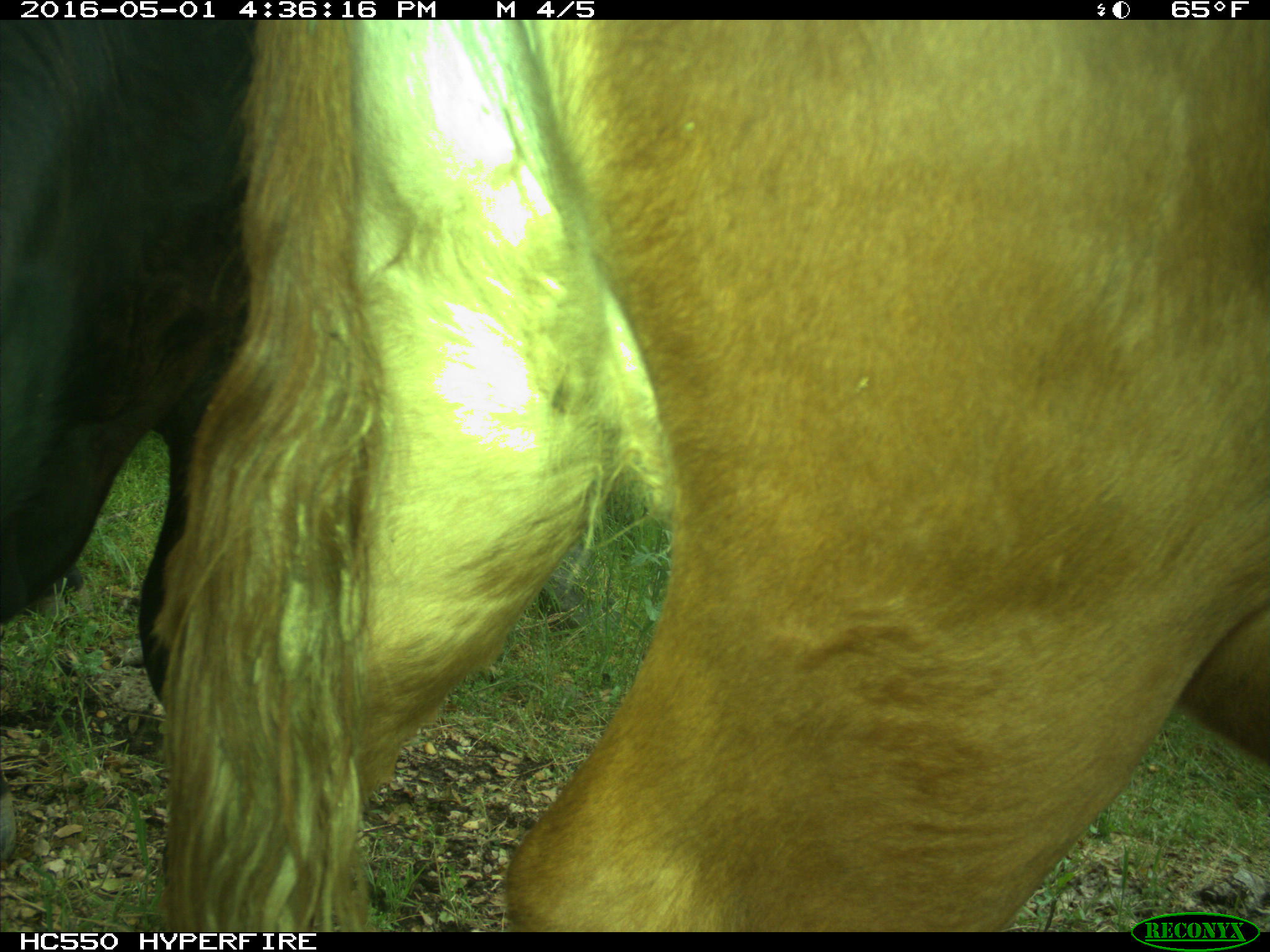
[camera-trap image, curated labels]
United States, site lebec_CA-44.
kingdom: Animalia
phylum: Chordata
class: Mammalia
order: Artiodactyla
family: Bovidae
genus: Bos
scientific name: Bos taurus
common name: domestic cow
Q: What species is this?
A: Bos taurus (domestic cow).